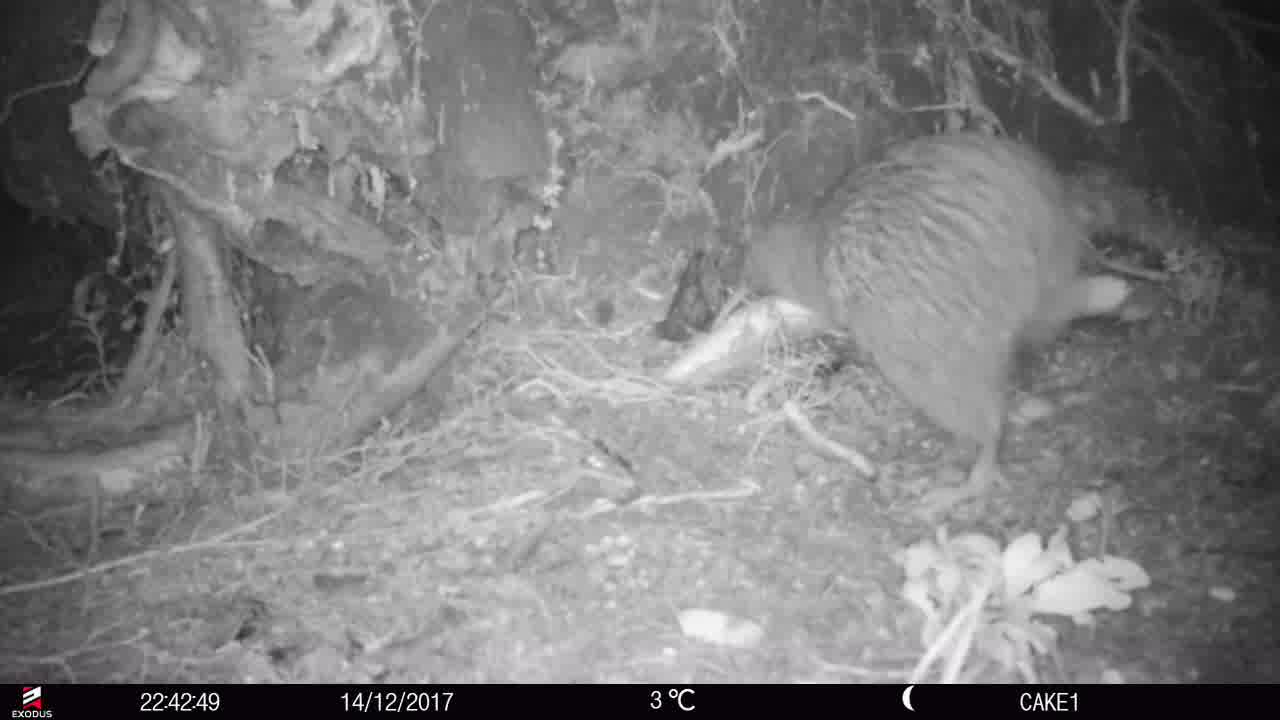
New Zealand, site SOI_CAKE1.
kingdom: Animalia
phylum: Chordata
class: Aves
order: Apterygiformes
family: Apterygidae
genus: Apteryx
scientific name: Apteryx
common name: kiwi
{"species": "kiwi (Apteryx)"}